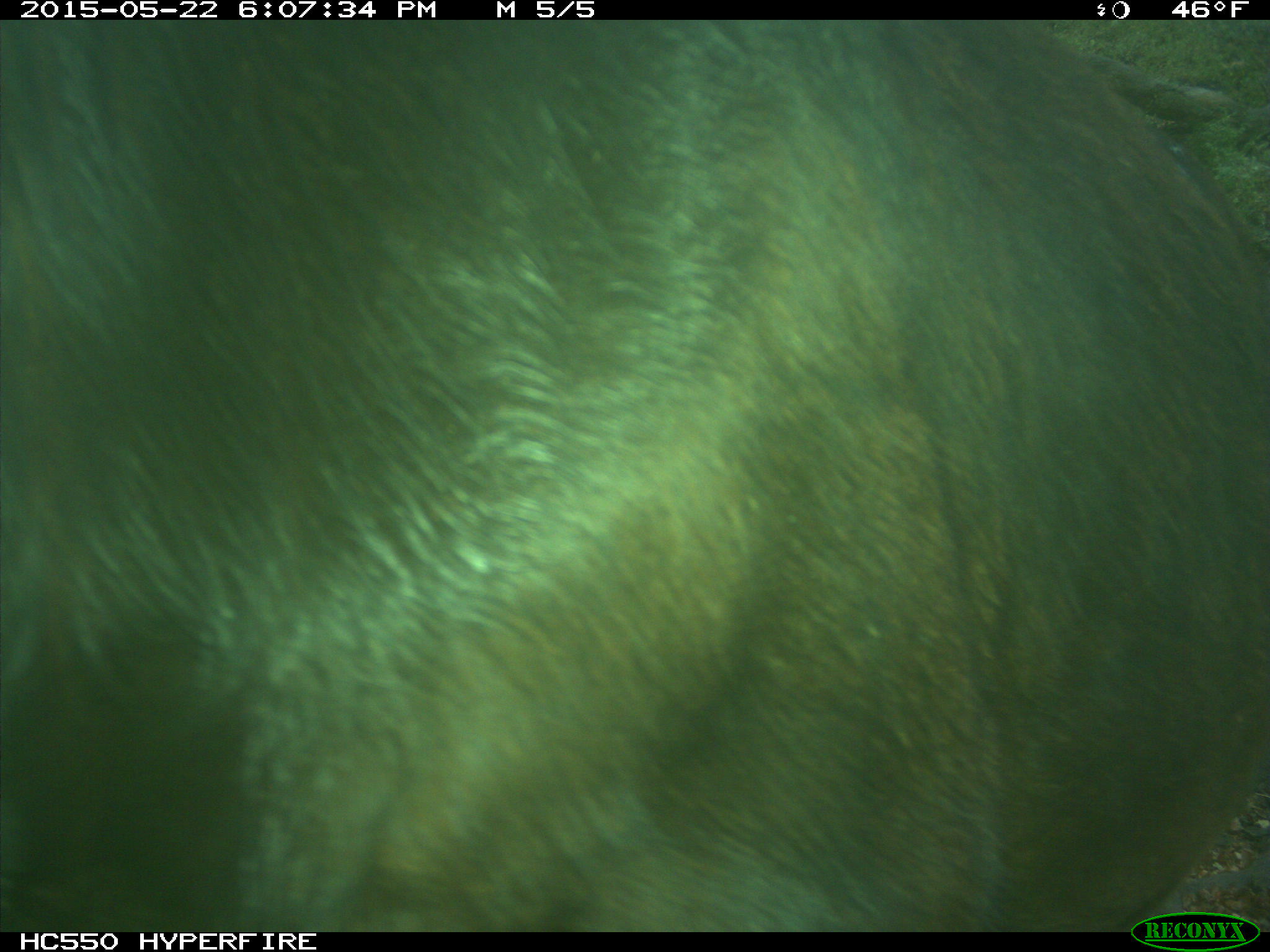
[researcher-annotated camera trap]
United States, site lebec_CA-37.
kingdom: Animalia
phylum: Chordata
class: Mammalia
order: Artiodactyla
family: Bovidae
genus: Bos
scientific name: Bos taurus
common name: domestic cow